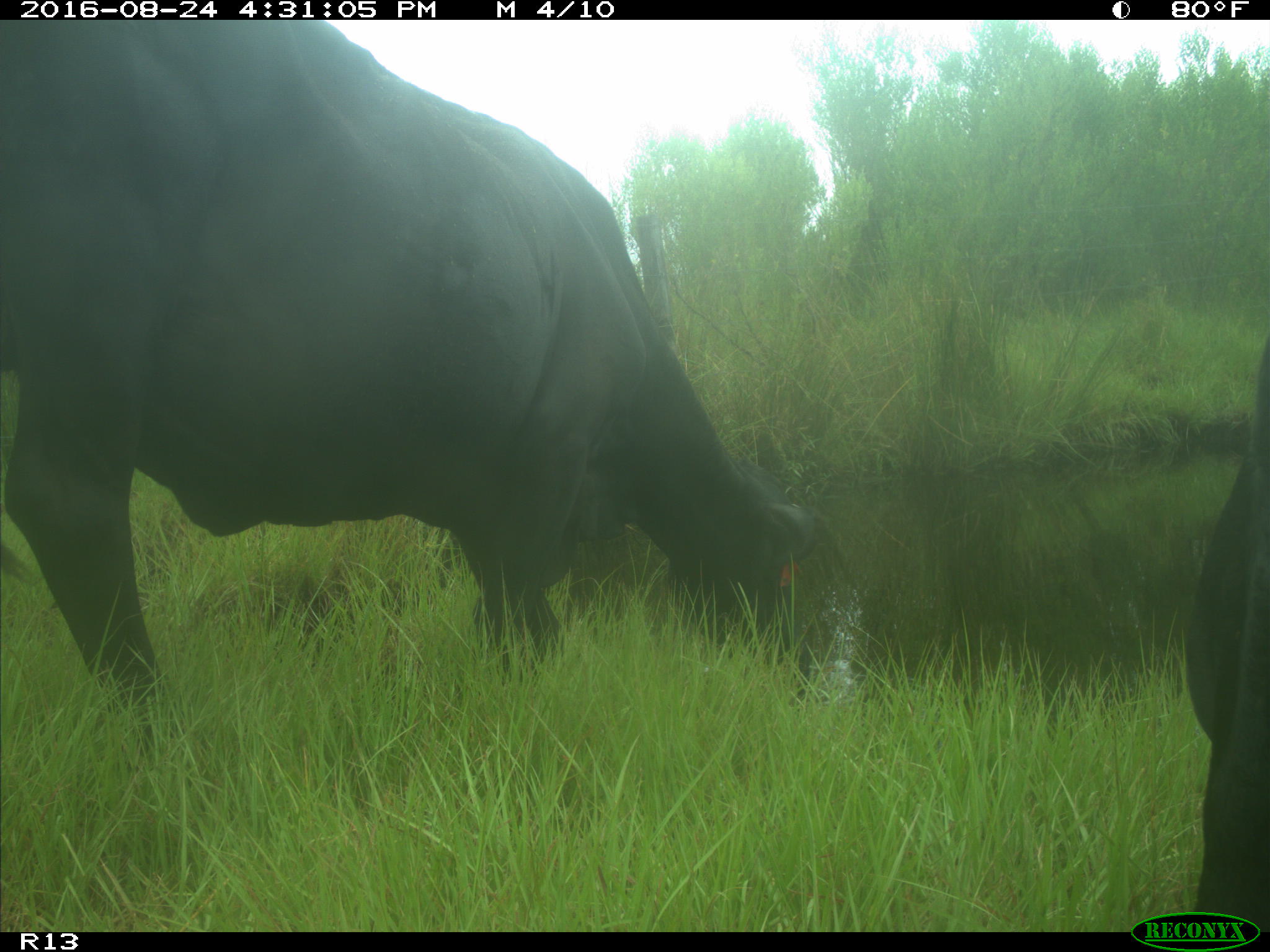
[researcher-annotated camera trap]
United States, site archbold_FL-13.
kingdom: Animalia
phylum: Chordata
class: Mammalia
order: Artiodactyla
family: Bovidae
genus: Bos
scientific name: Bos taurus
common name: domestic cow